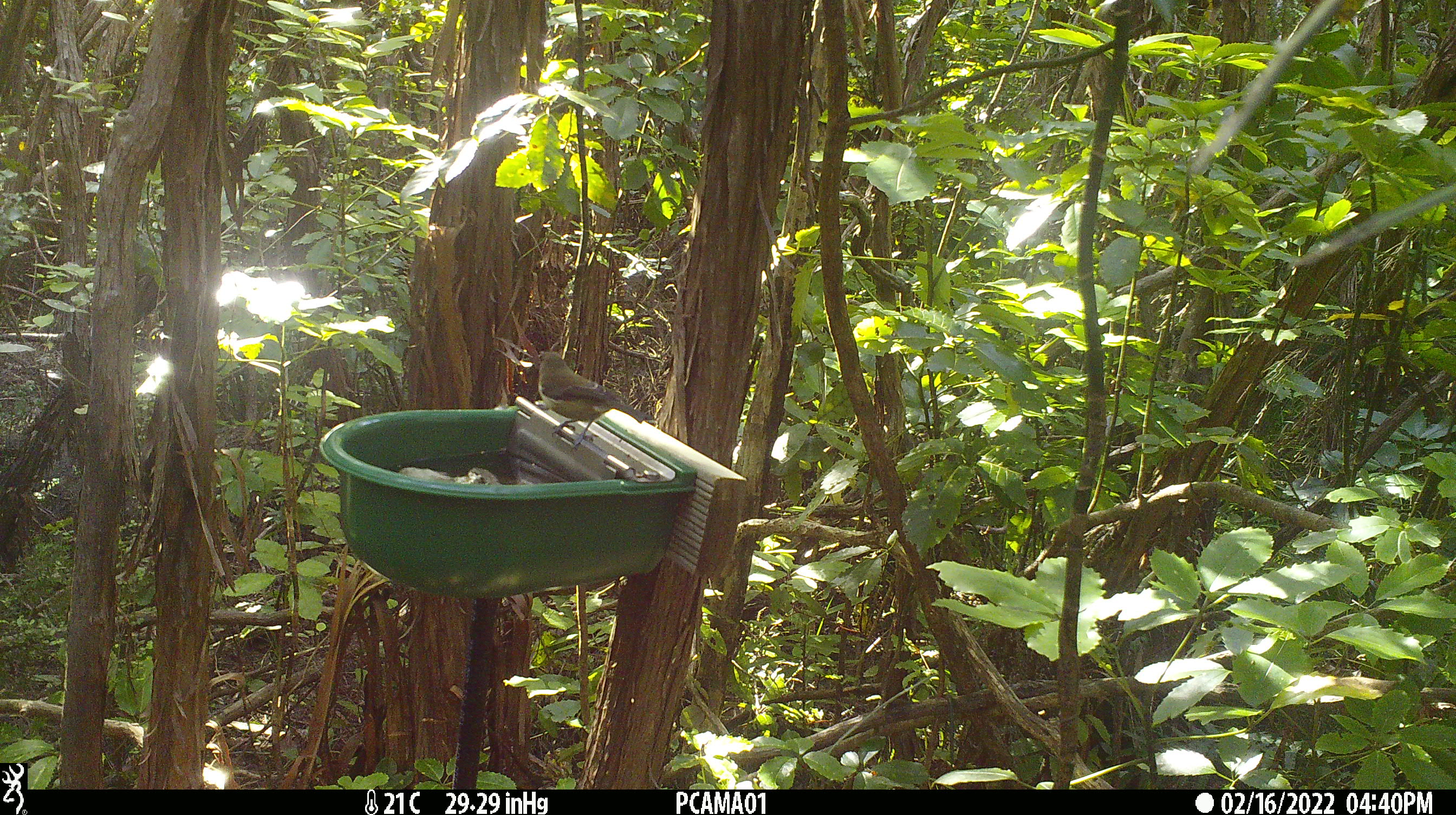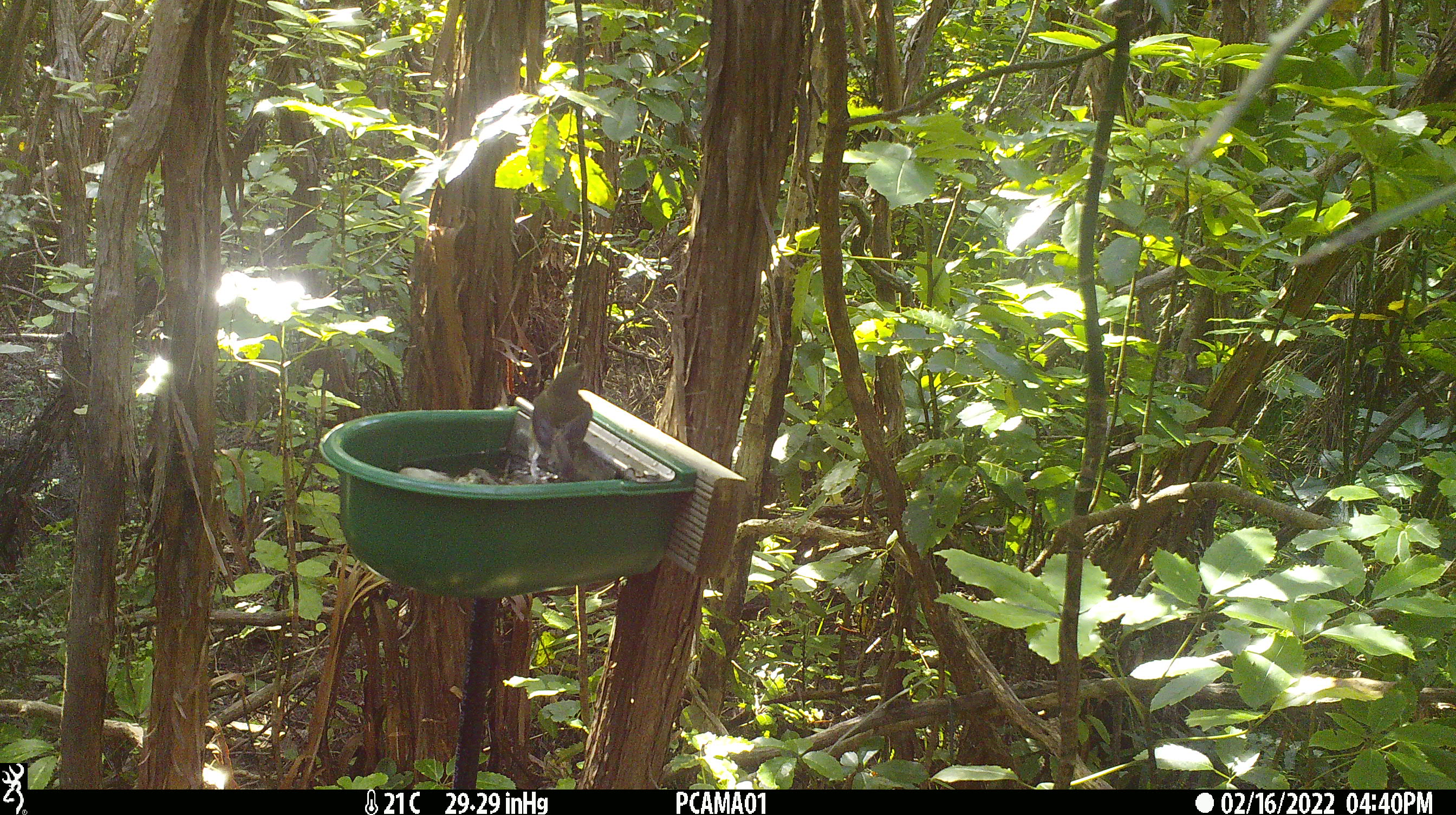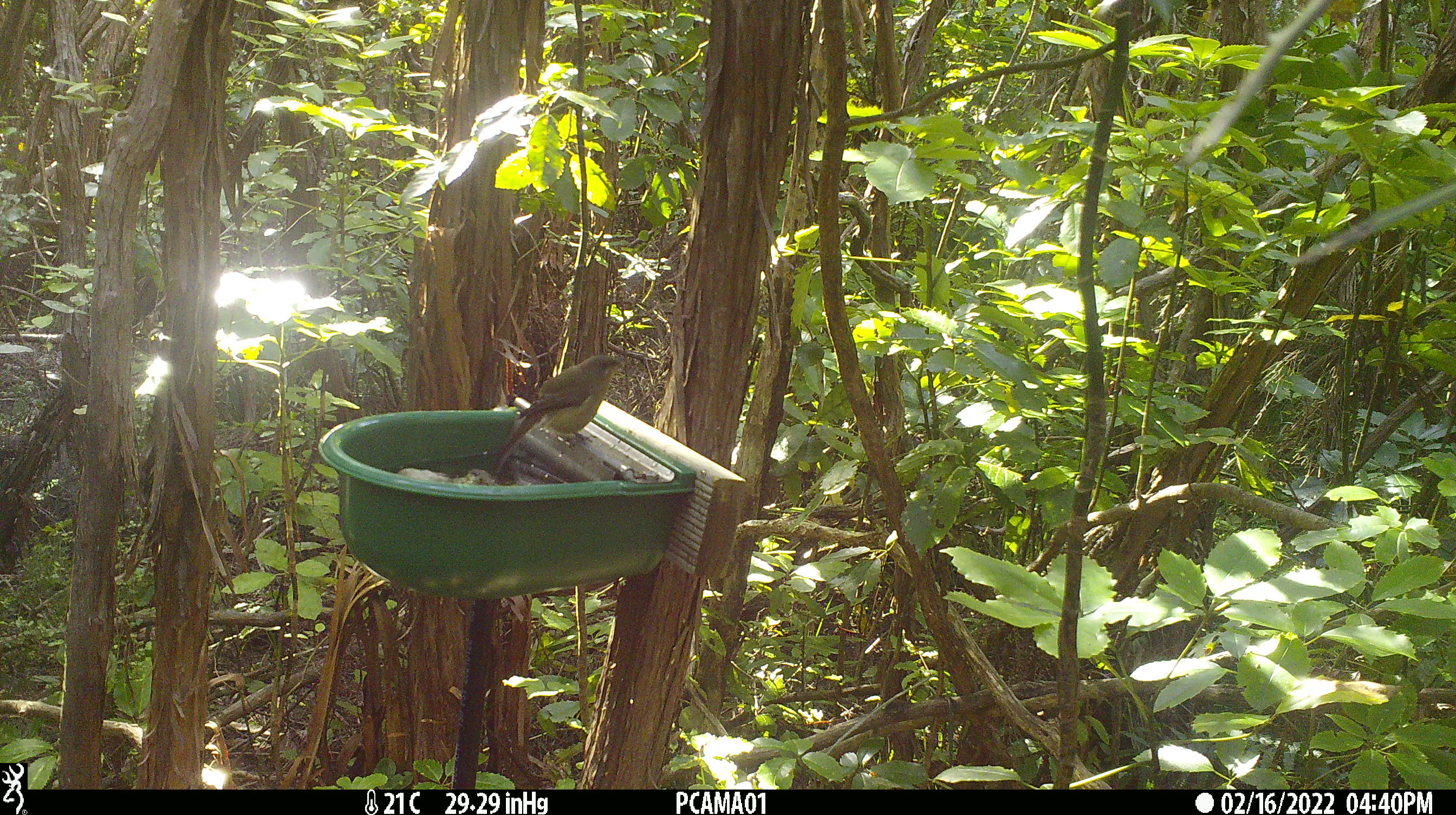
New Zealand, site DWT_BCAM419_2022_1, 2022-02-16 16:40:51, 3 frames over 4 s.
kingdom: Animalia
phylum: Chordata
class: Aves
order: Passeriformes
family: Meliphagidae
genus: Anthornis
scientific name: Anthornis melanura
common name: new zealand bellbird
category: bellbird